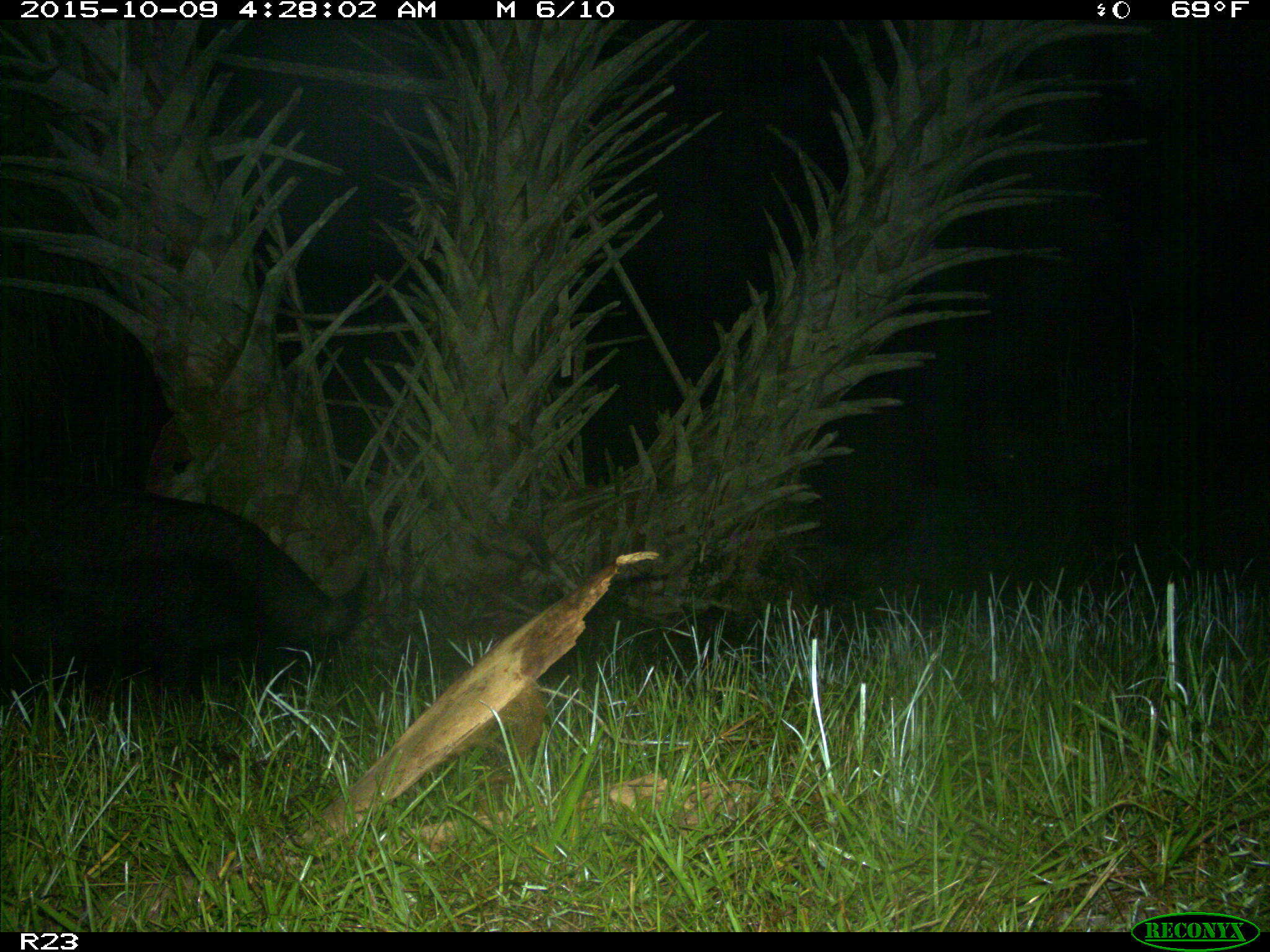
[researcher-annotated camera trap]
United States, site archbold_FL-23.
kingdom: Animalia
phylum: Chordata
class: Mammalia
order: Artiodactyla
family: Suidae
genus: Sus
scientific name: Sus scrofa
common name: wild boar